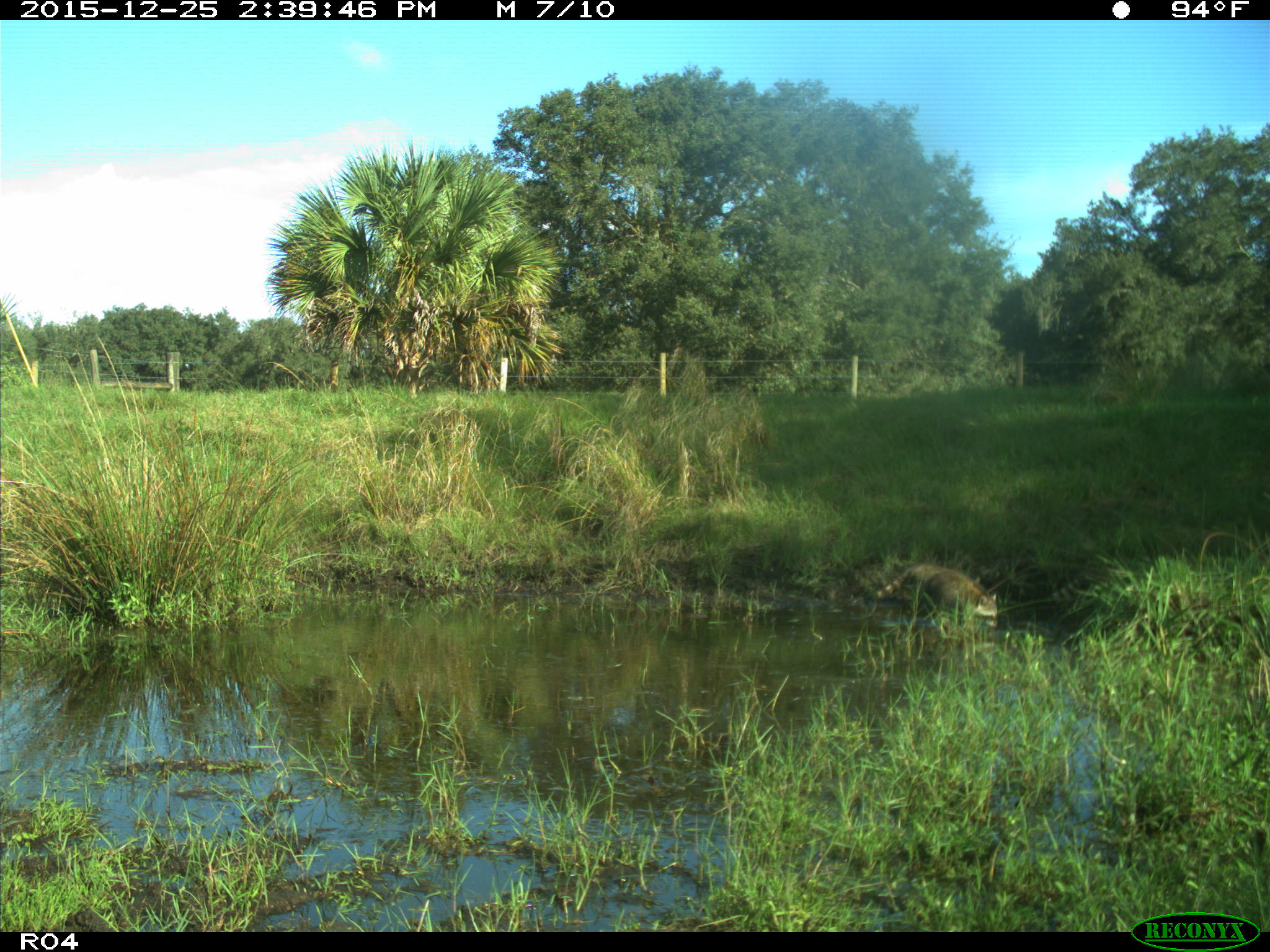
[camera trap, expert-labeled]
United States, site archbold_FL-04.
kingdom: Animalia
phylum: Chordata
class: Mammalia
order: Carnivora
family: Procyonidae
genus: Procyon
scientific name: Procyon lotor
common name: common raccoon